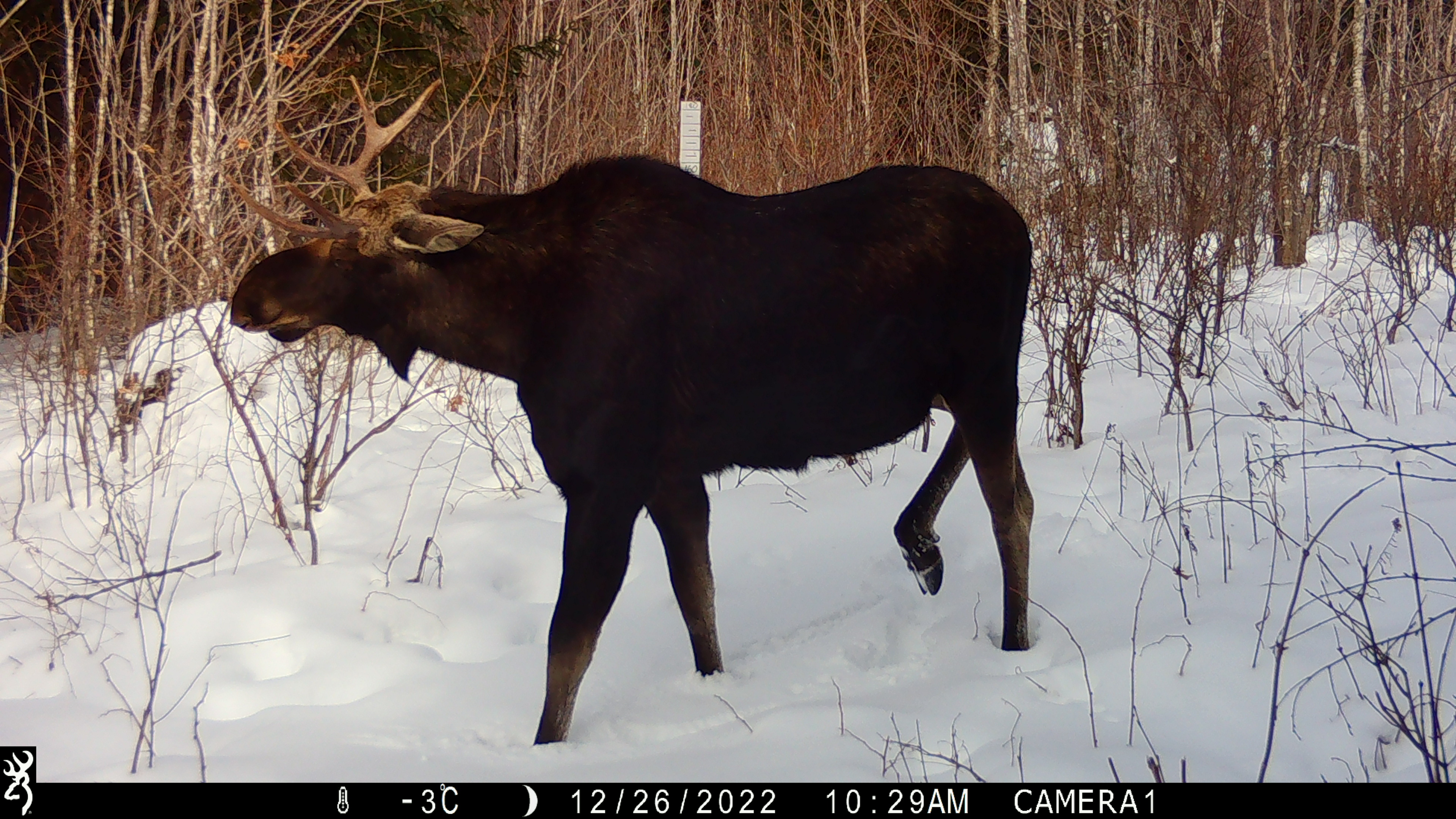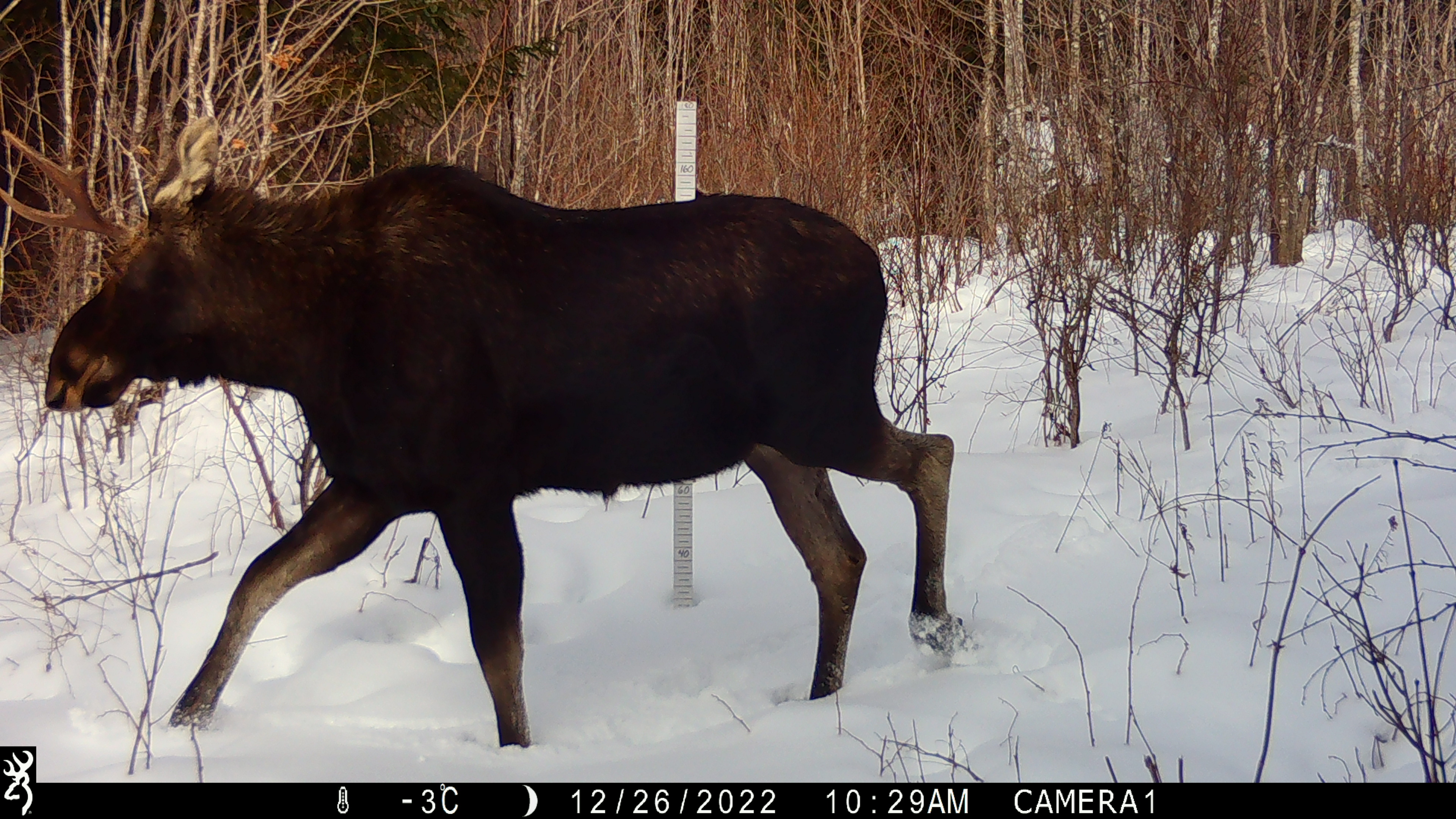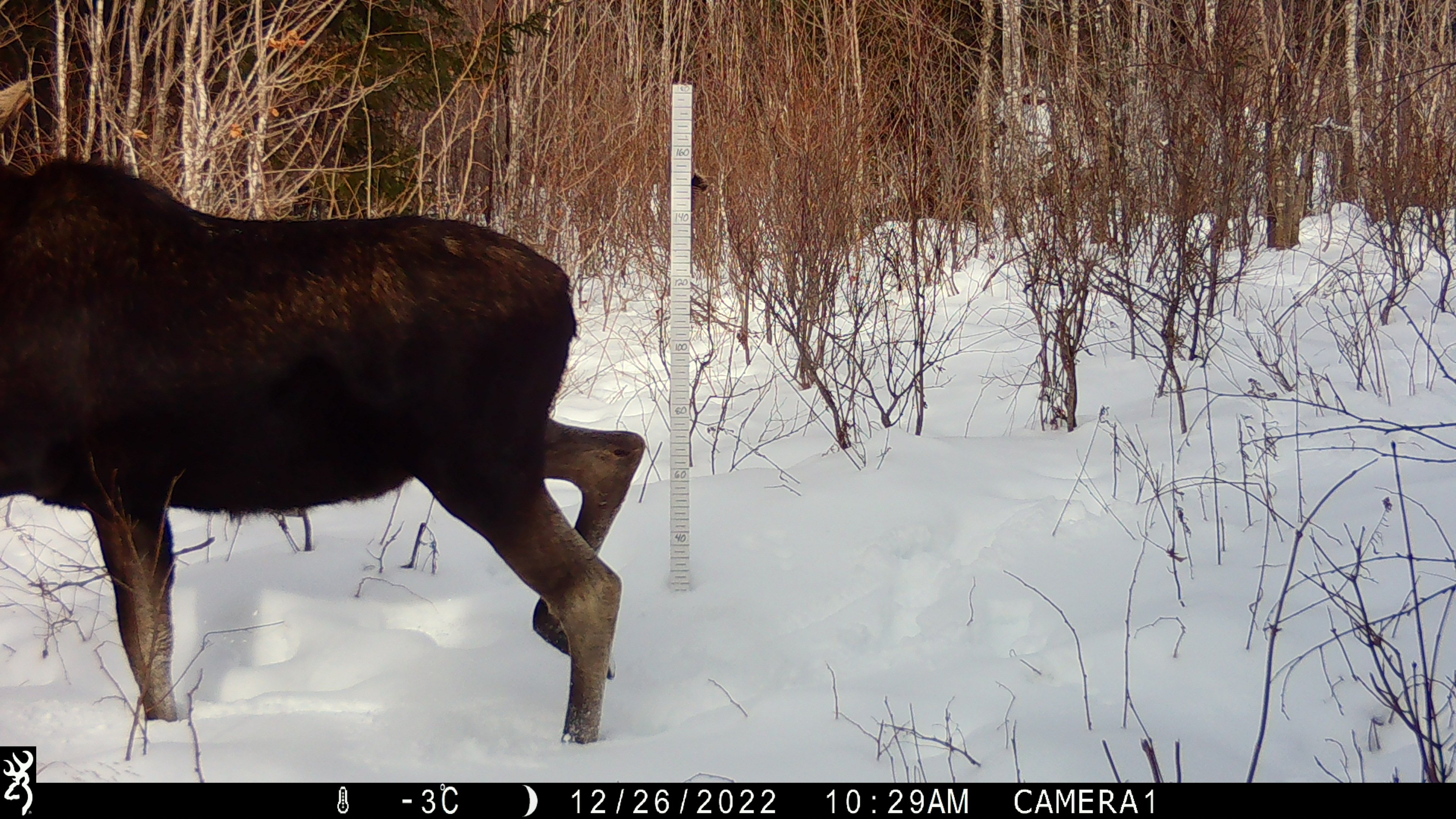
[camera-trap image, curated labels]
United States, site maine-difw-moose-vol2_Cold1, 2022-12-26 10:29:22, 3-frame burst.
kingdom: Animalia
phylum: Chordata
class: Mammalia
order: Artiodactyla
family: Cervidae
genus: Alces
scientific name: Alces alces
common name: moose